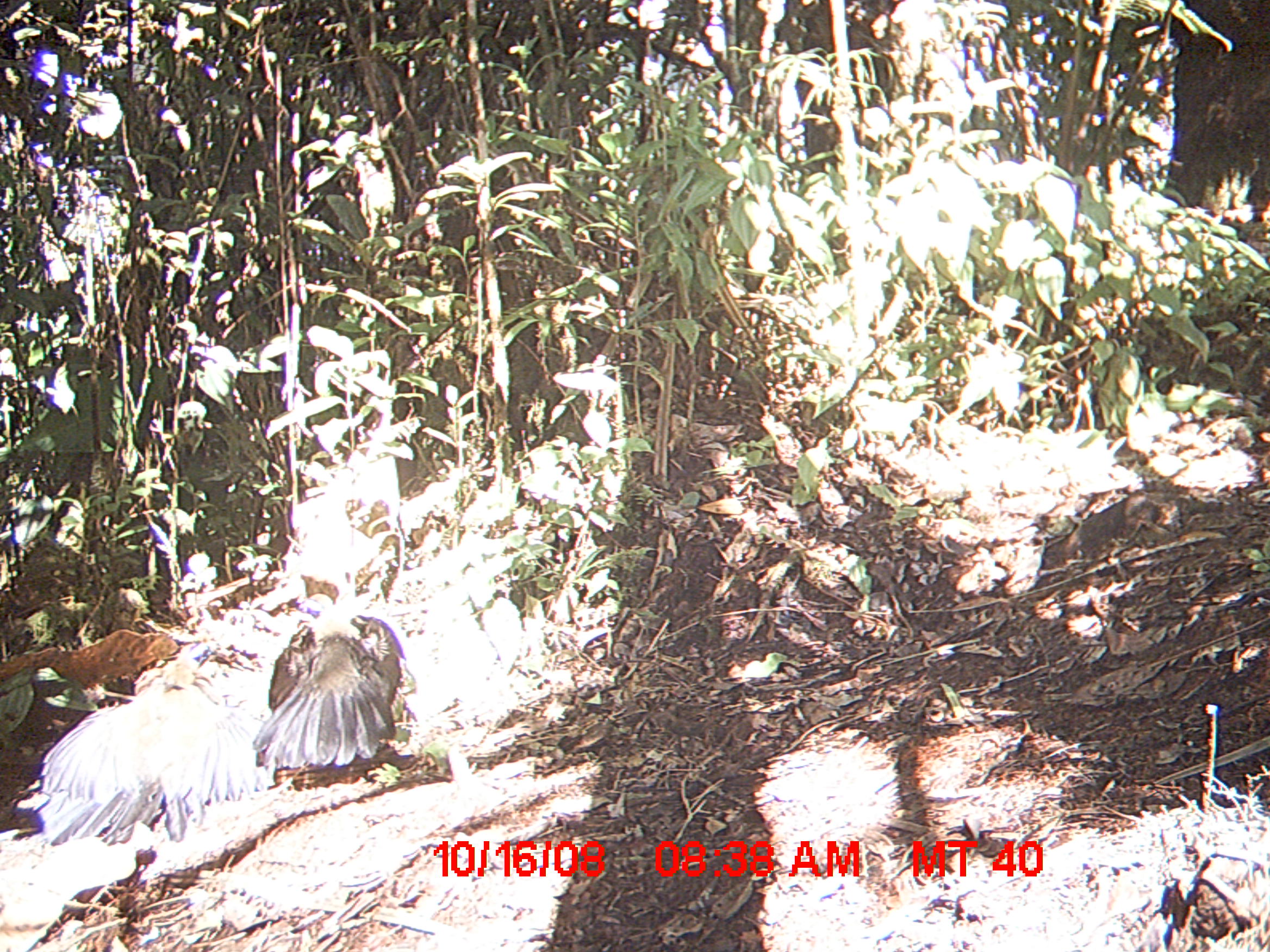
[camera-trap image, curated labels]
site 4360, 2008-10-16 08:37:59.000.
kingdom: Animalia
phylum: Chordata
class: Aves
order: Cuculiformes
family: Cuculidae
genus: Coua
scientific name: Coua serriana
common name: red-breasted coua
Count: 2.